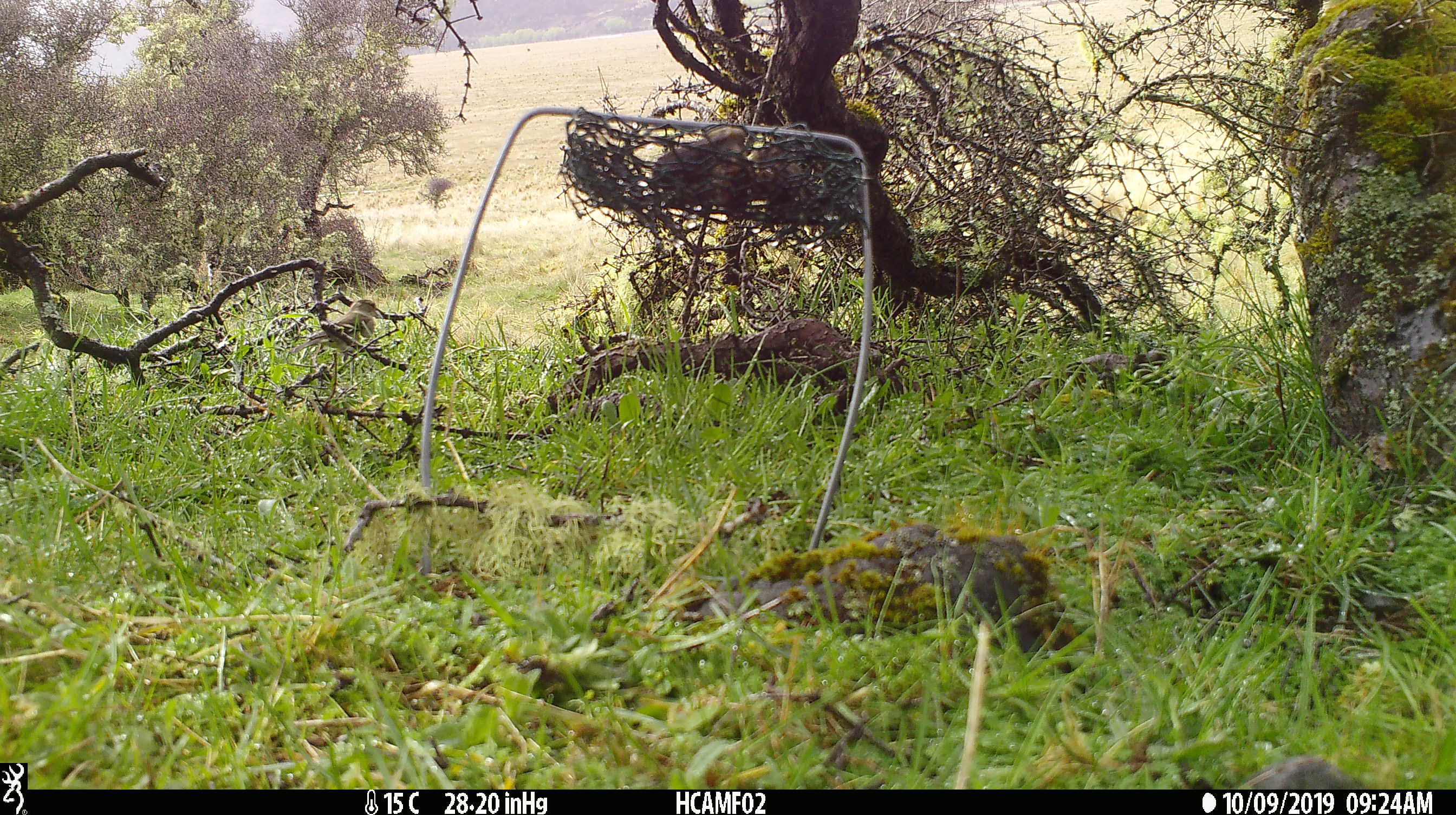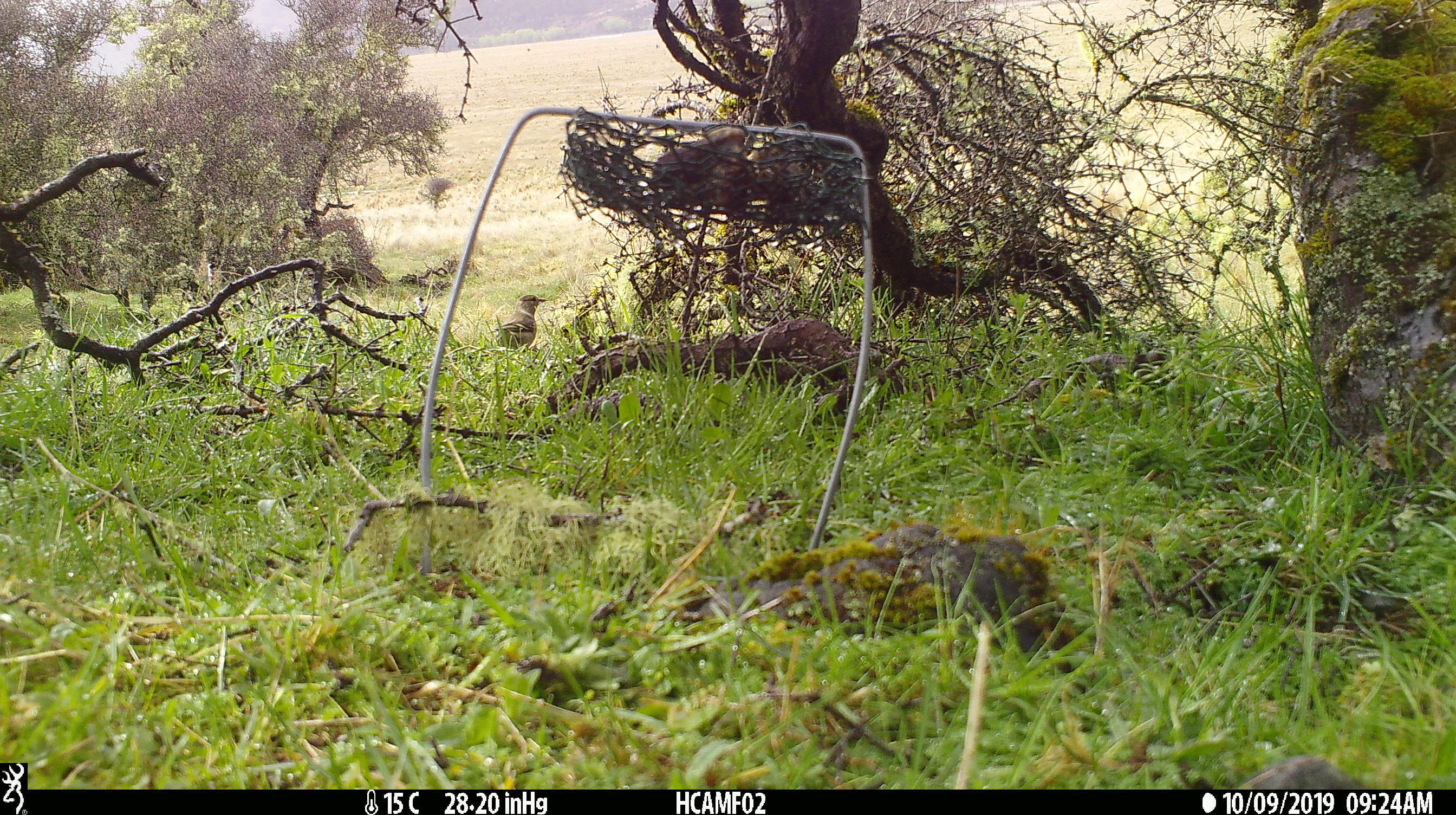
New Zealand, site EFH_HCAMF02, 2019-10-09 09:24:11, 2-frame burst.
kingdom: Animalia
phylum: Chordata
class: Aves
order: Passeriformes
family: Fringillidae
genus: Fringilla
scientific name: Fringilla coelebs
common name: common chaffinch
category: chaffinch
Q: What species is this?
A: Chaffinch (common chaffinch) (Fringilla coelebs).